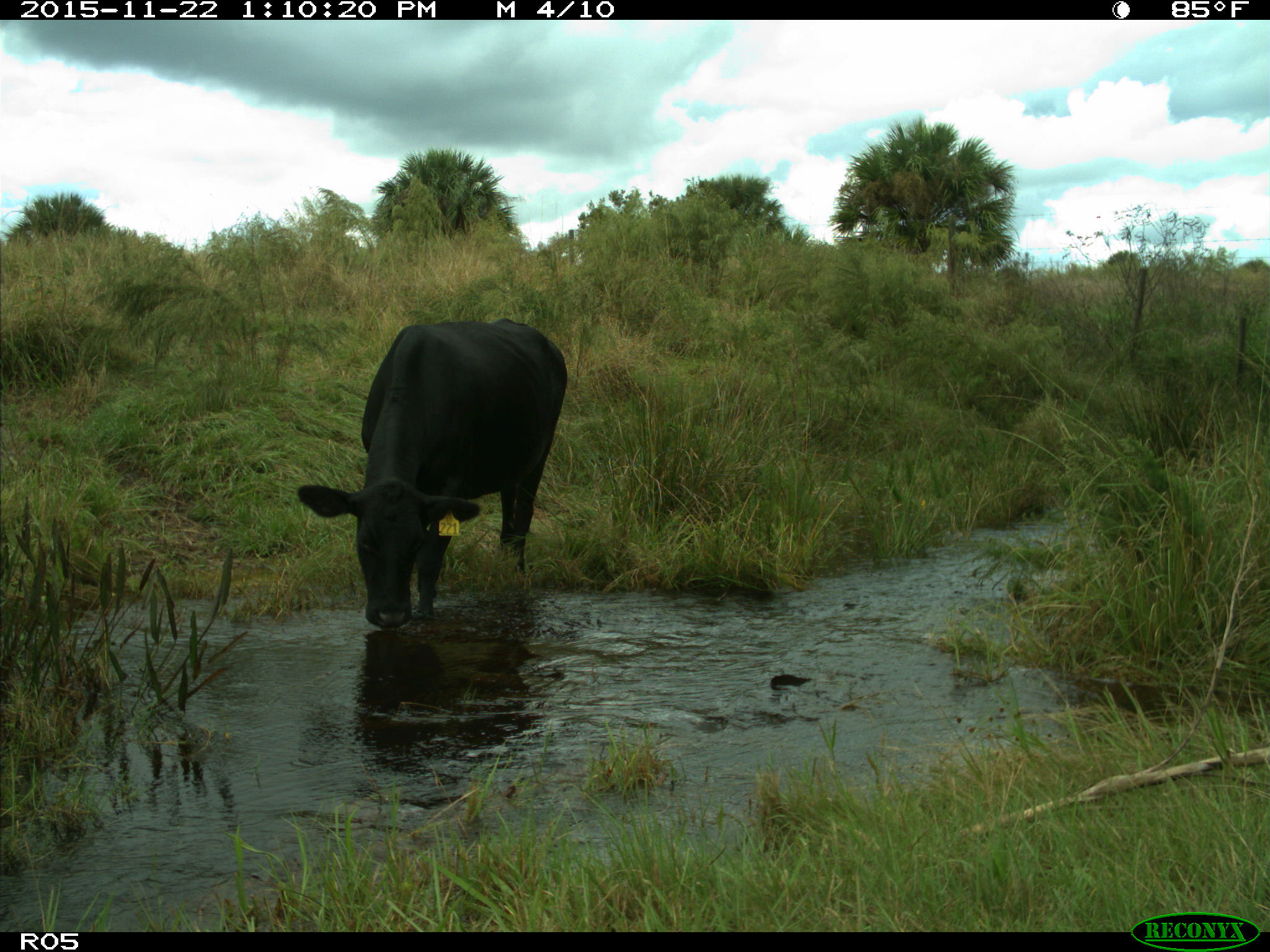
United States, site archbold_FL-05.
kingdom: Animalia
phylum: Chordata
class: Mammalia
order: Artiodactyla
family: Bovidae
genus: Bos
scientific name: Bos taurus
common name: domestic cow